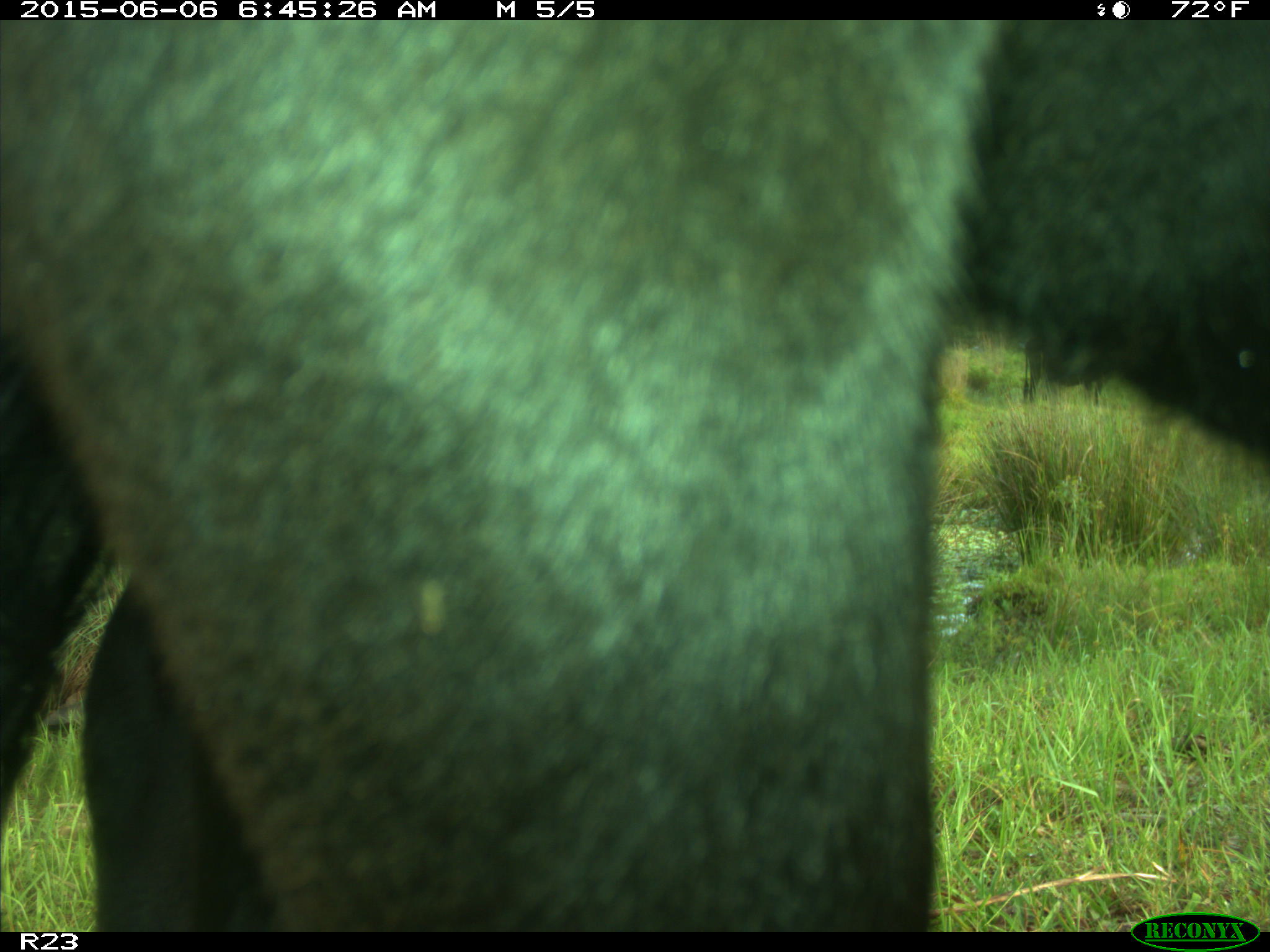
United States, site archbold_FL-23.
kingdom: Animalia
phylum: Chordata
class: Mammalia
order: Artiodactyla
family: Bovidae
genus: Bos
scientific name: Bos taurus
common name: domestic cow